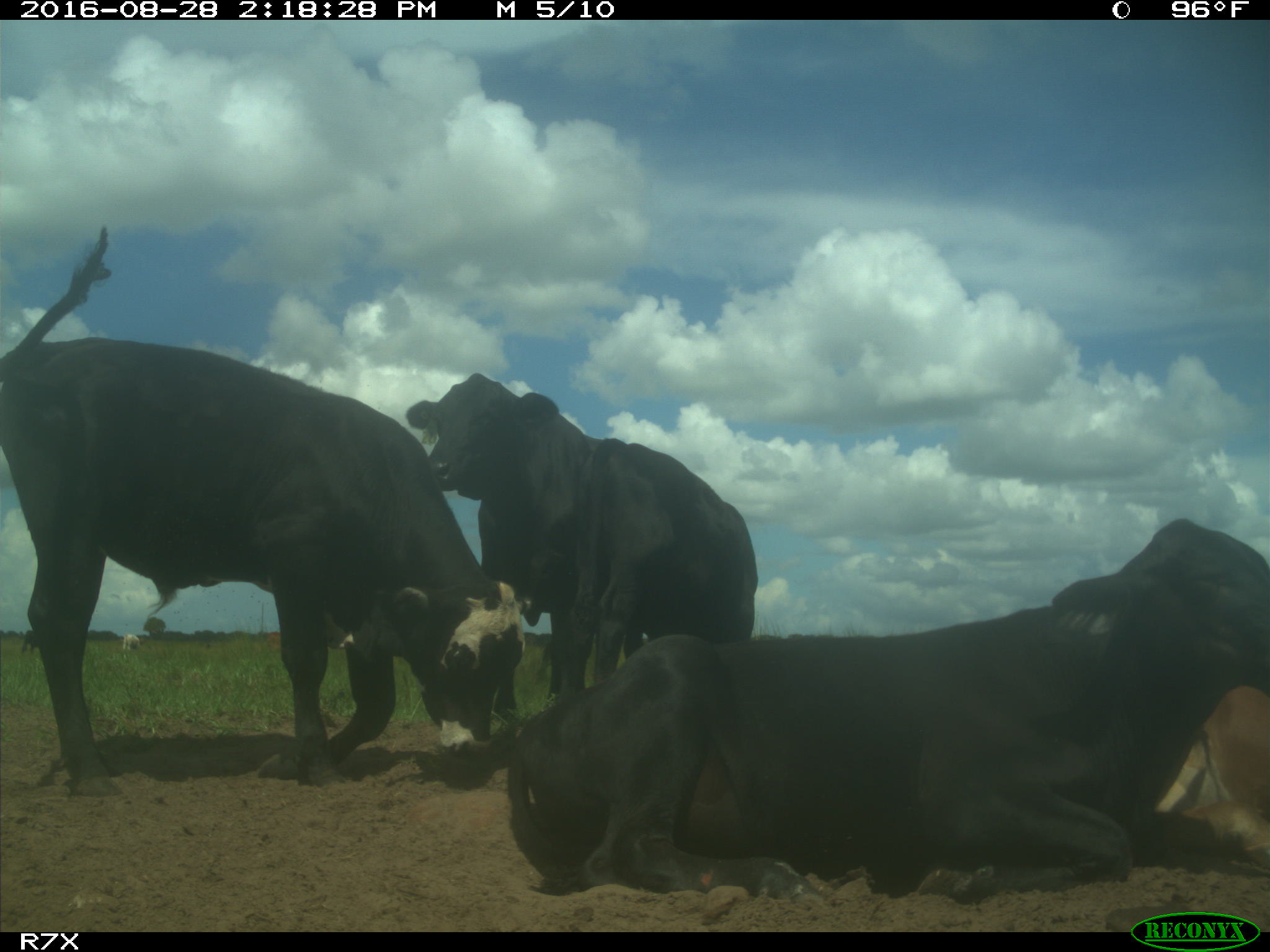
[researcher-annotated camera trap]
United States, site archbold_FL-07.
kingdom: Animalia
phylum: Chordata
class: Mammalia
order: Artiodactyla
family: Bovidae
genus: Bos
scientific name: Bos taurus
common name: domestic cow